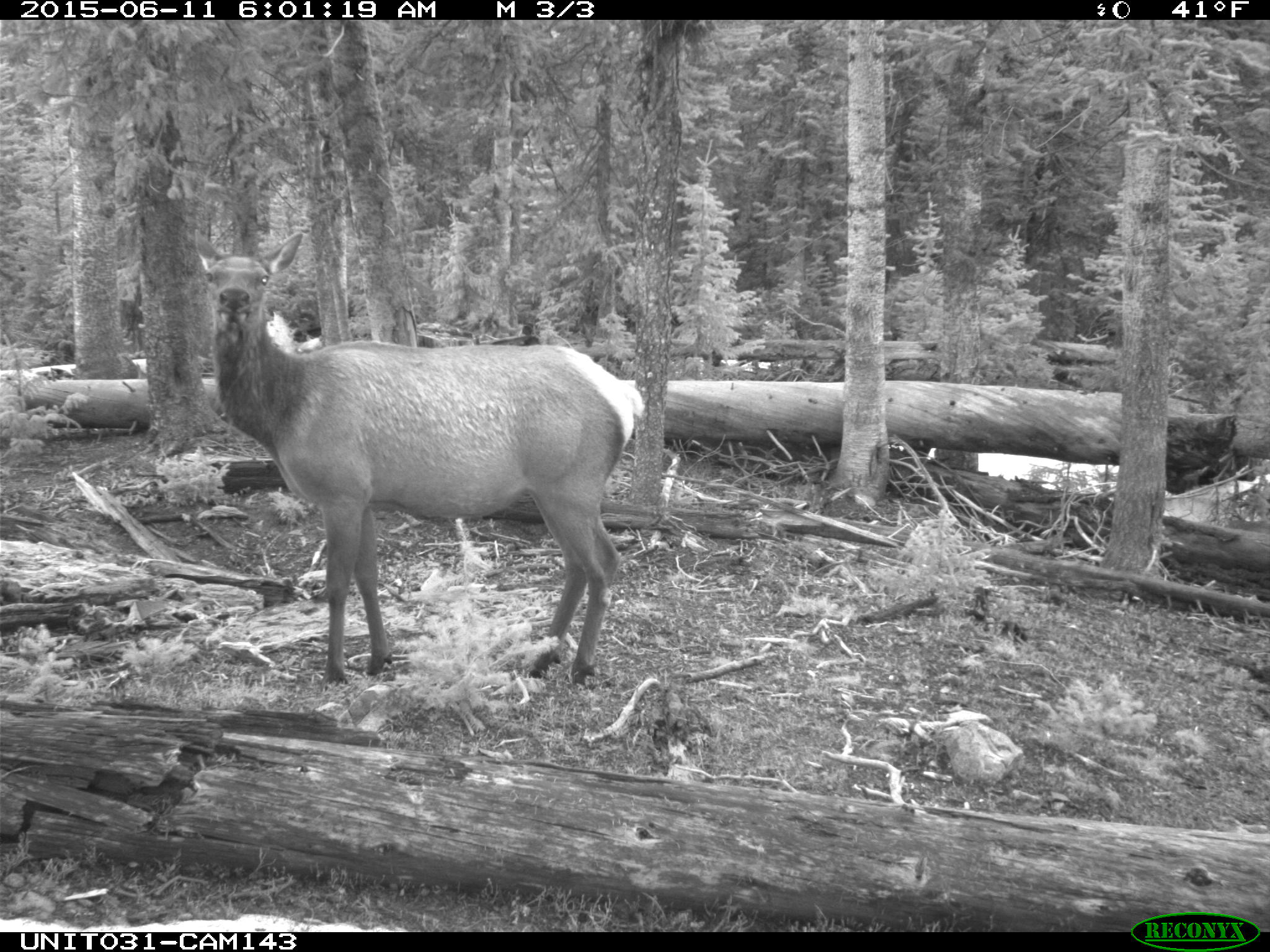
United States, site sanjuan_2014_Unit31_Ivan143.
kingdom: Animalia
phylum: Chordata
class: Mammalia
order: Artiodactyla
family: Cervidae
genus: Cervus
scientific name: Cervus elaphus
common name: red deer